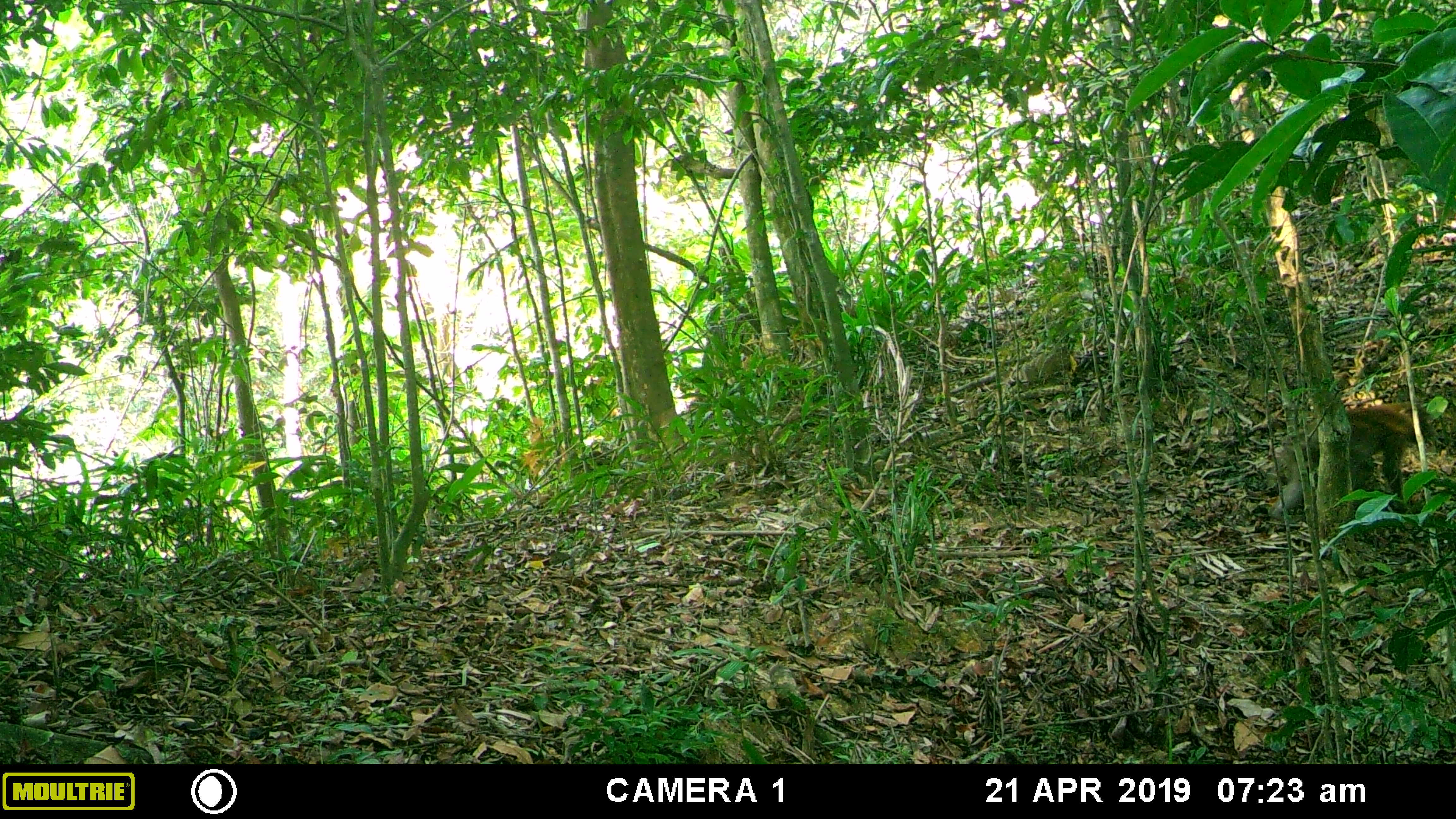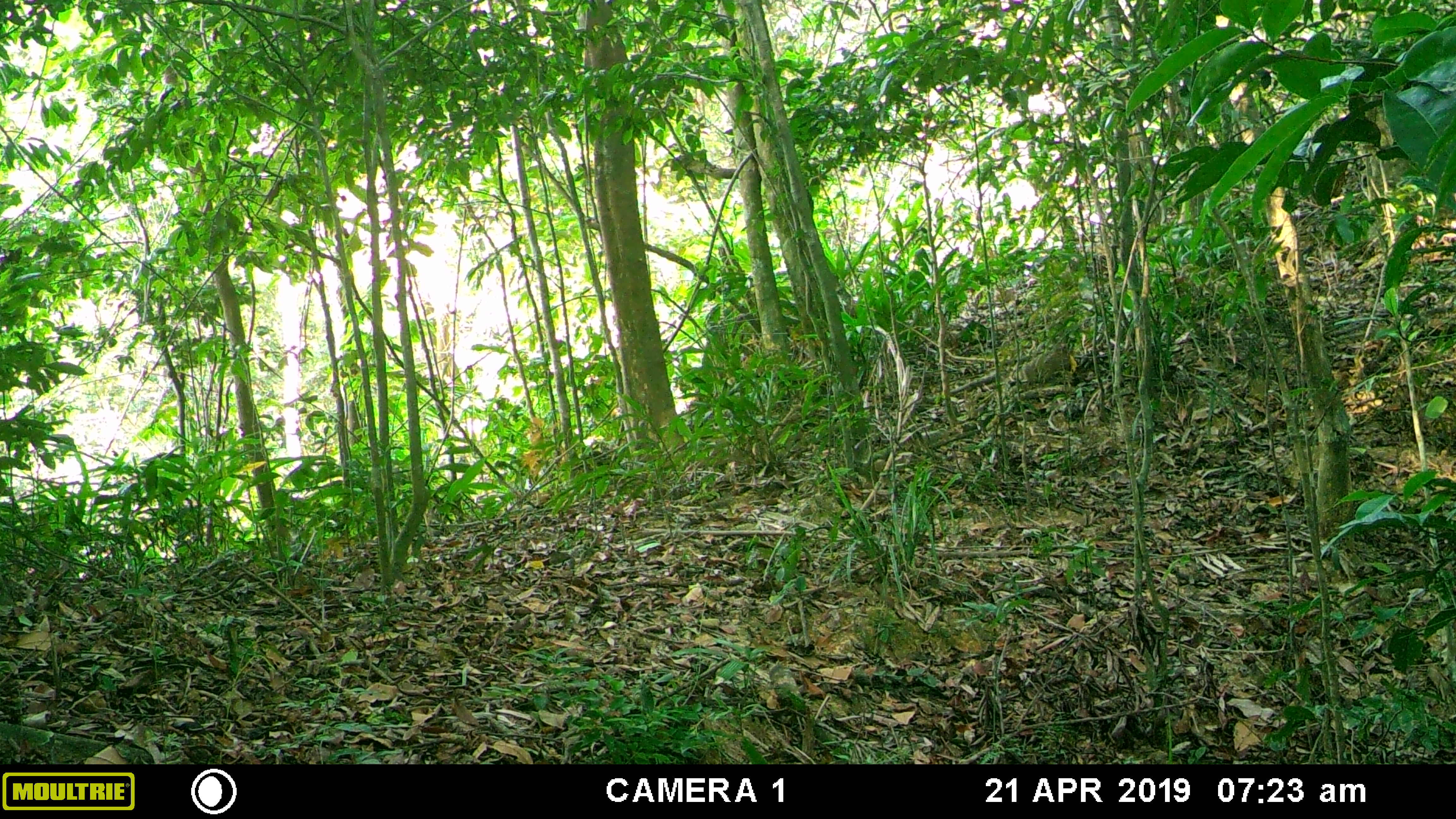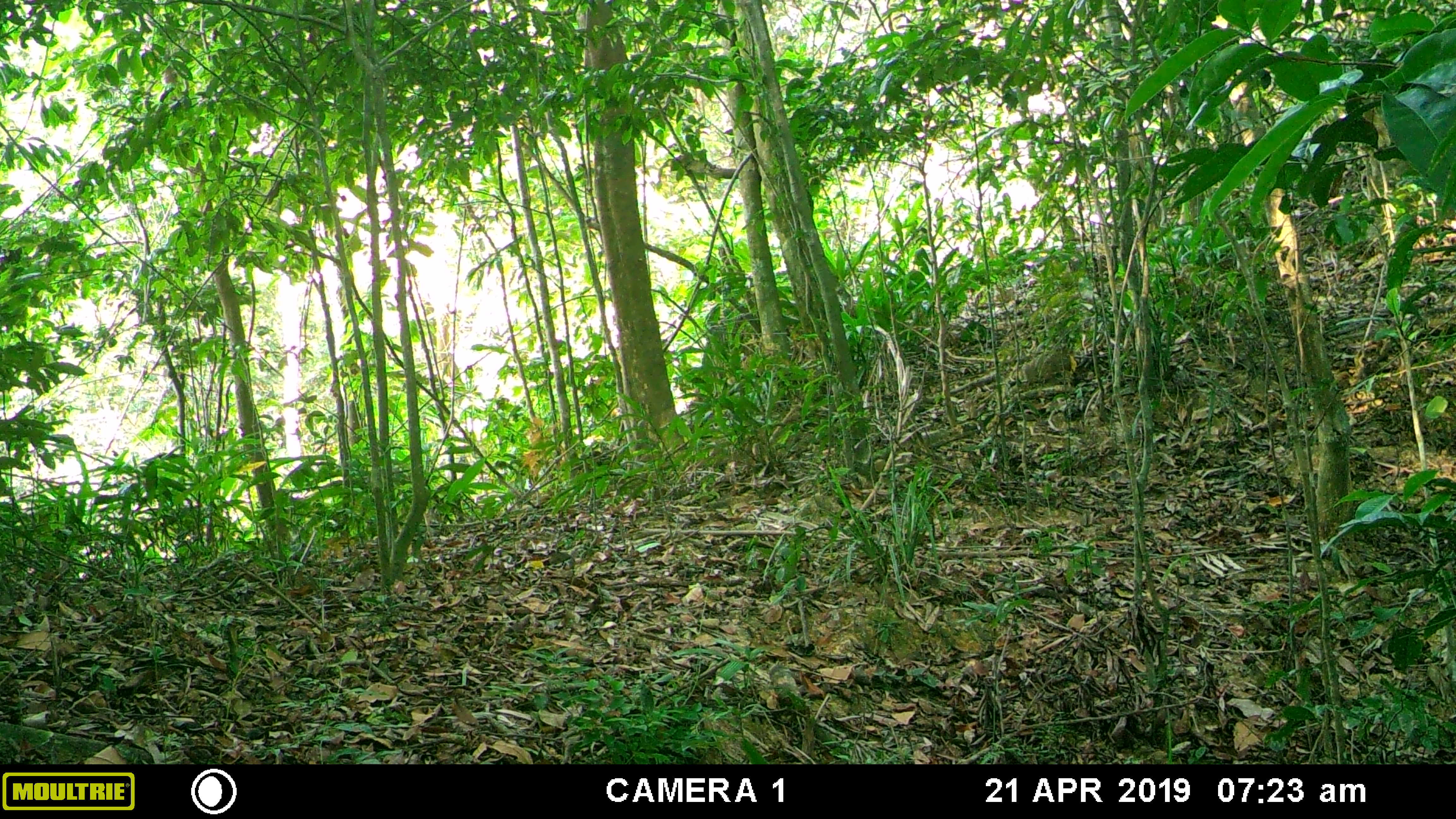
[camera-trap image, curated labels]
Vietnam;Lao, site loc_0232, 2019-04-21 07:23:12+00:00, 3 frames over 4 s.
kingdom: Animalia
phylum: Chordata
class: Mammalia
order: Primates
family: Cercopithecidae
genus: Macaca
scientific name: Macaca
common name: macaques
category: assam or rhesus macaque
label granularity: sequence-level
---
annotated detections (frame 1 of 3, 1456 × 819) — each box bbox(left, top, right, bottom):
assam or rhesus macaque: bbox(1267, 400, 1441, 520)